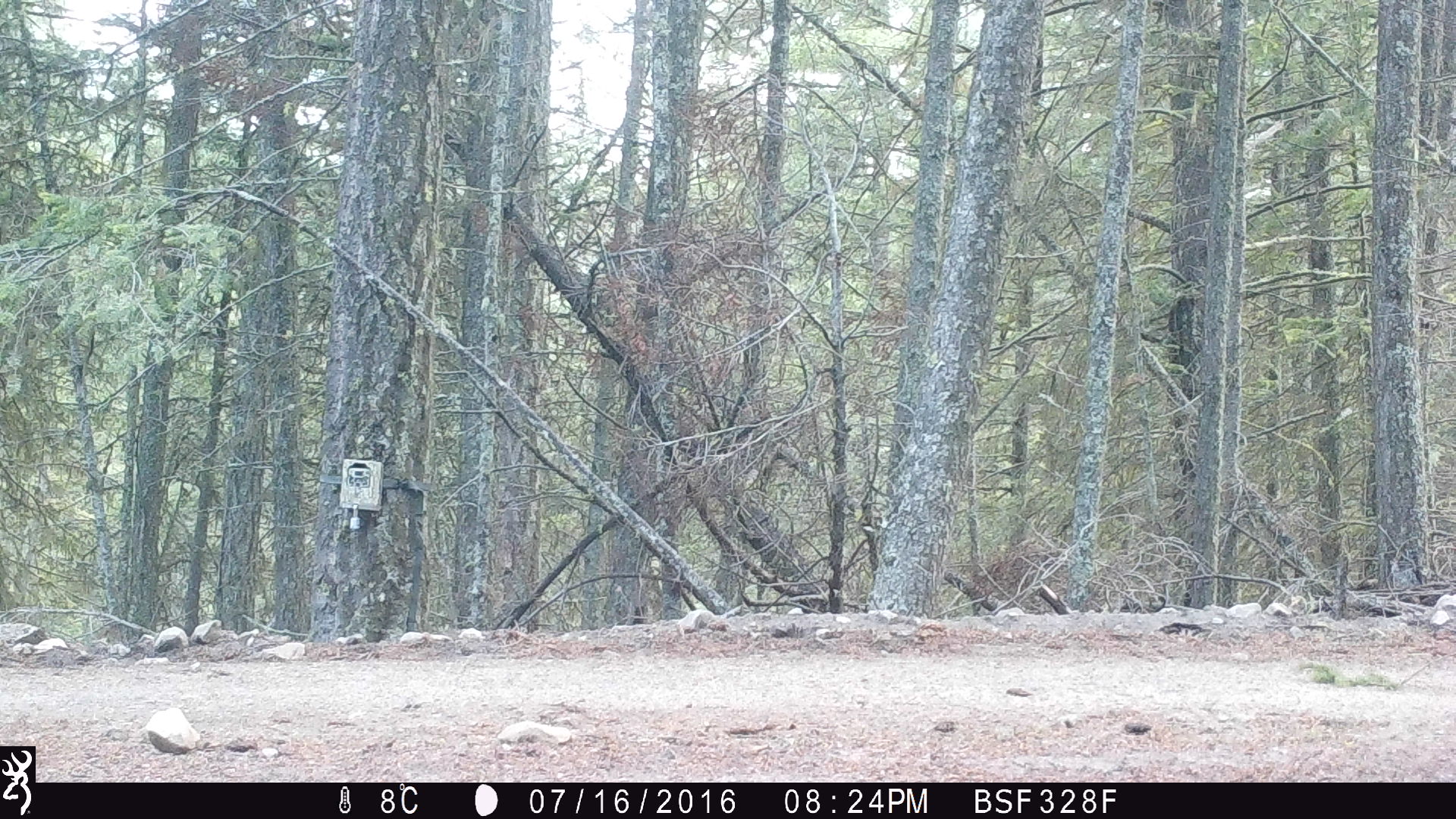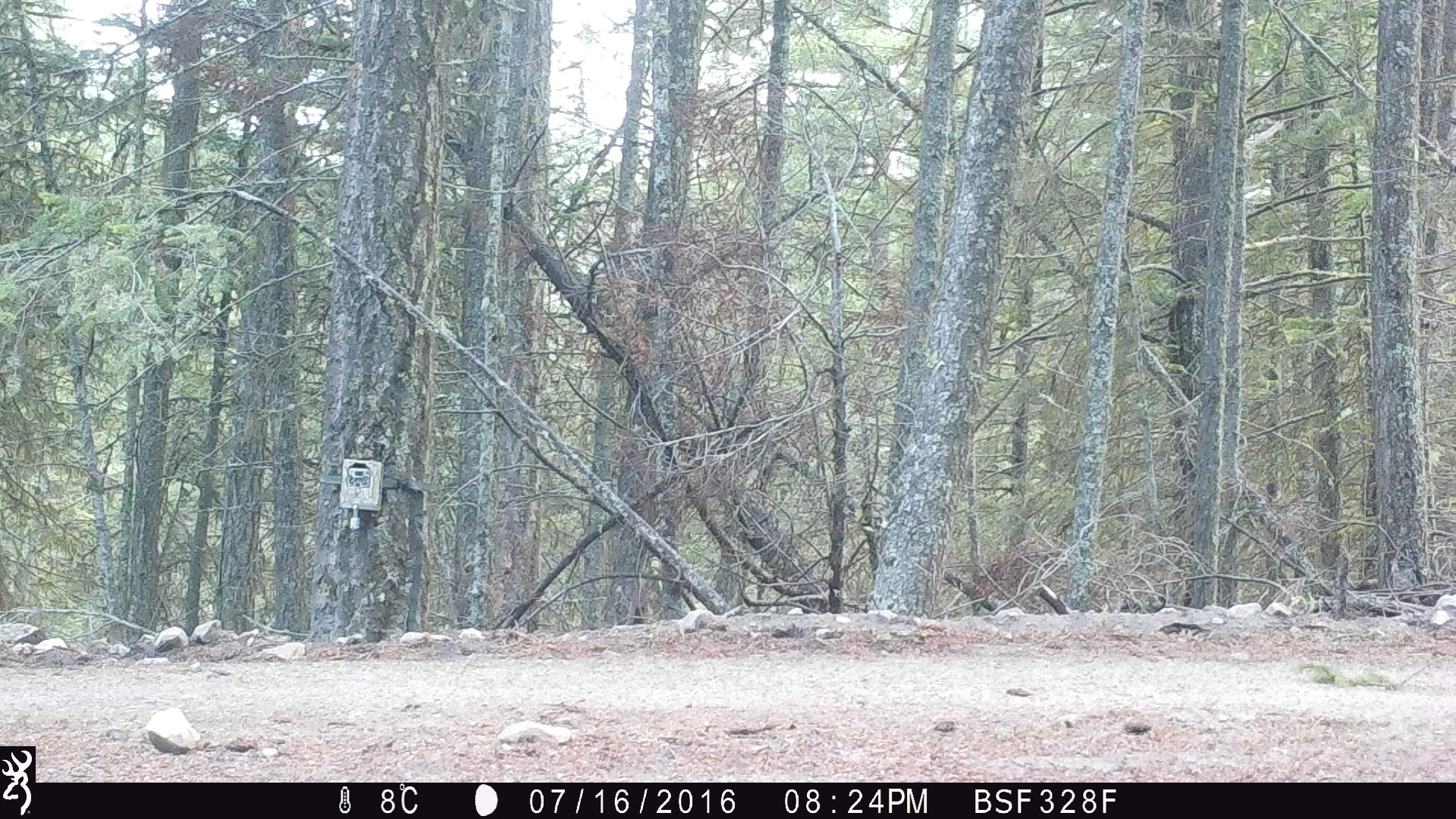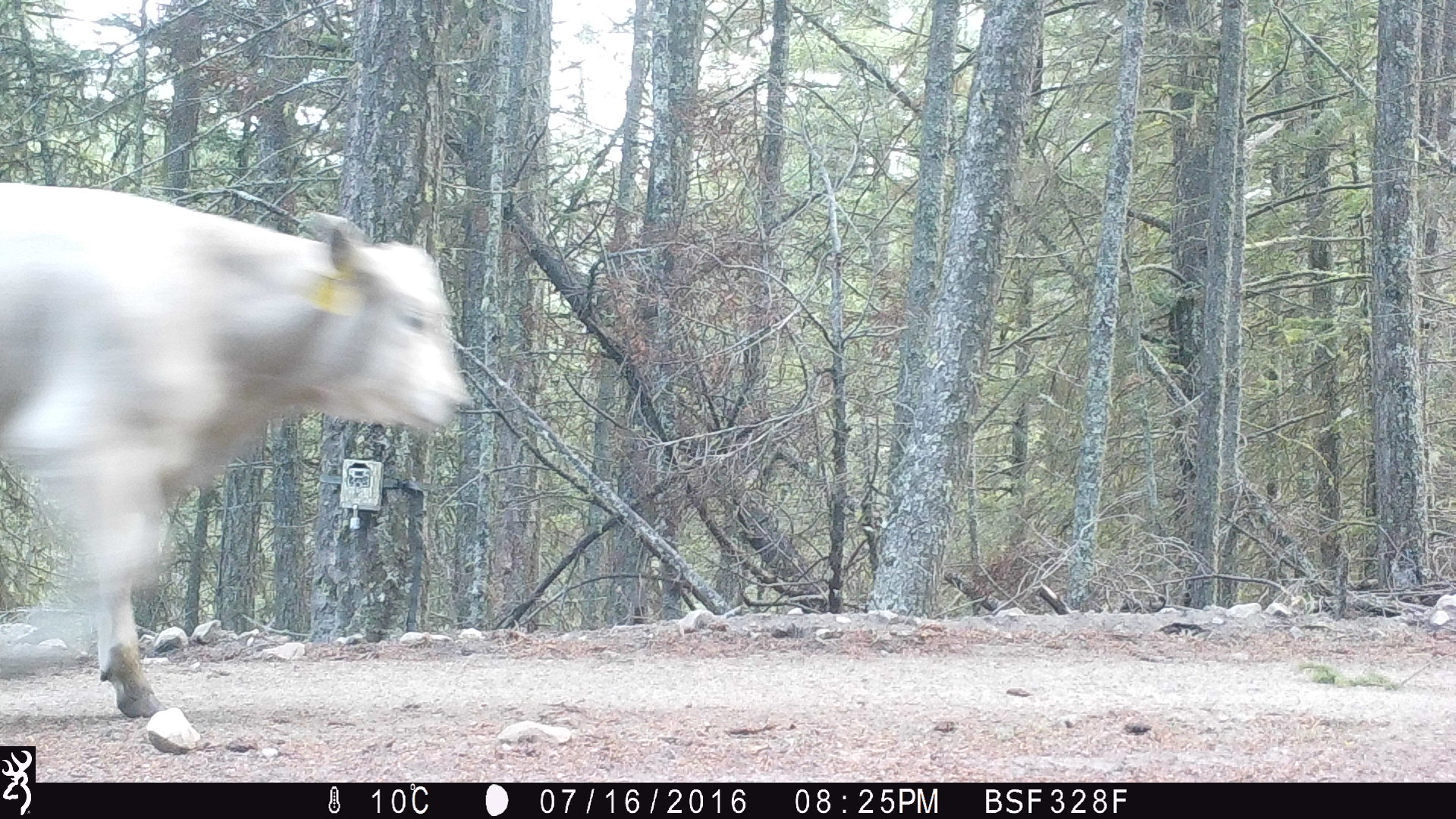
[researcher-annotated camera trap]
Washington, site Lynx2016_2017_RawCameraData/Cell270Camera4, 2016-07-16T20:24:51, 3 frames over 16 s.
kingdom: Animalia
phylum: Chordata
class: Mammalia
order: Artiodactyla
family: Bovidae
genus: Bos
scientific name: Bos taurus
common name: domestic cattle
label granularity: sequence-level